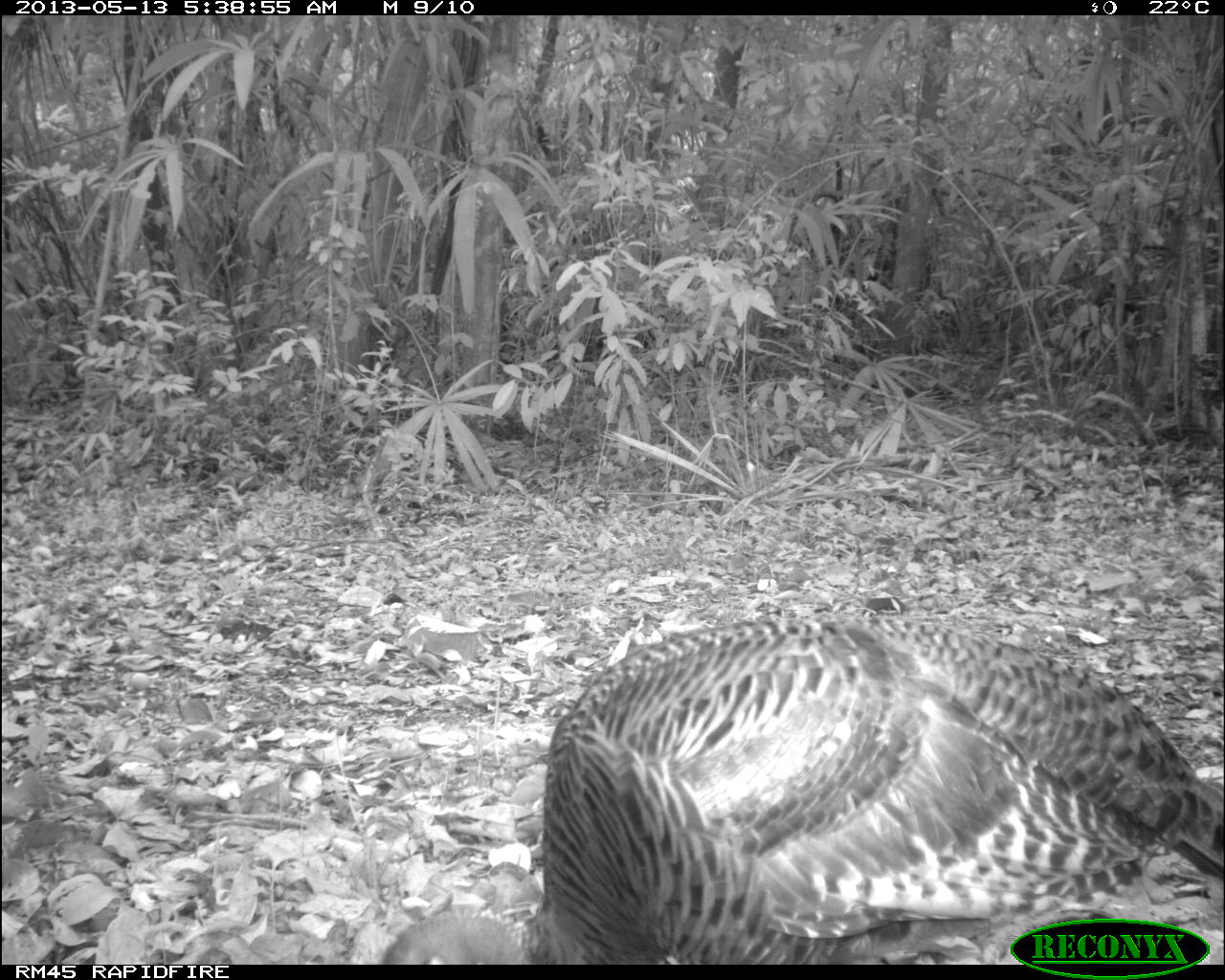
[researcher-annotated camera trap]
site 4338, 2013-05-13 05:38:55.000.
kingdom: Animalia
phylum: Chordata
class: Aves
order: Galliformes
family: Phasianidae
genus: Meleagris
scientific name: Meleagris ocellata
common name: ocellated turkey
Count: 1.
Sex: female.